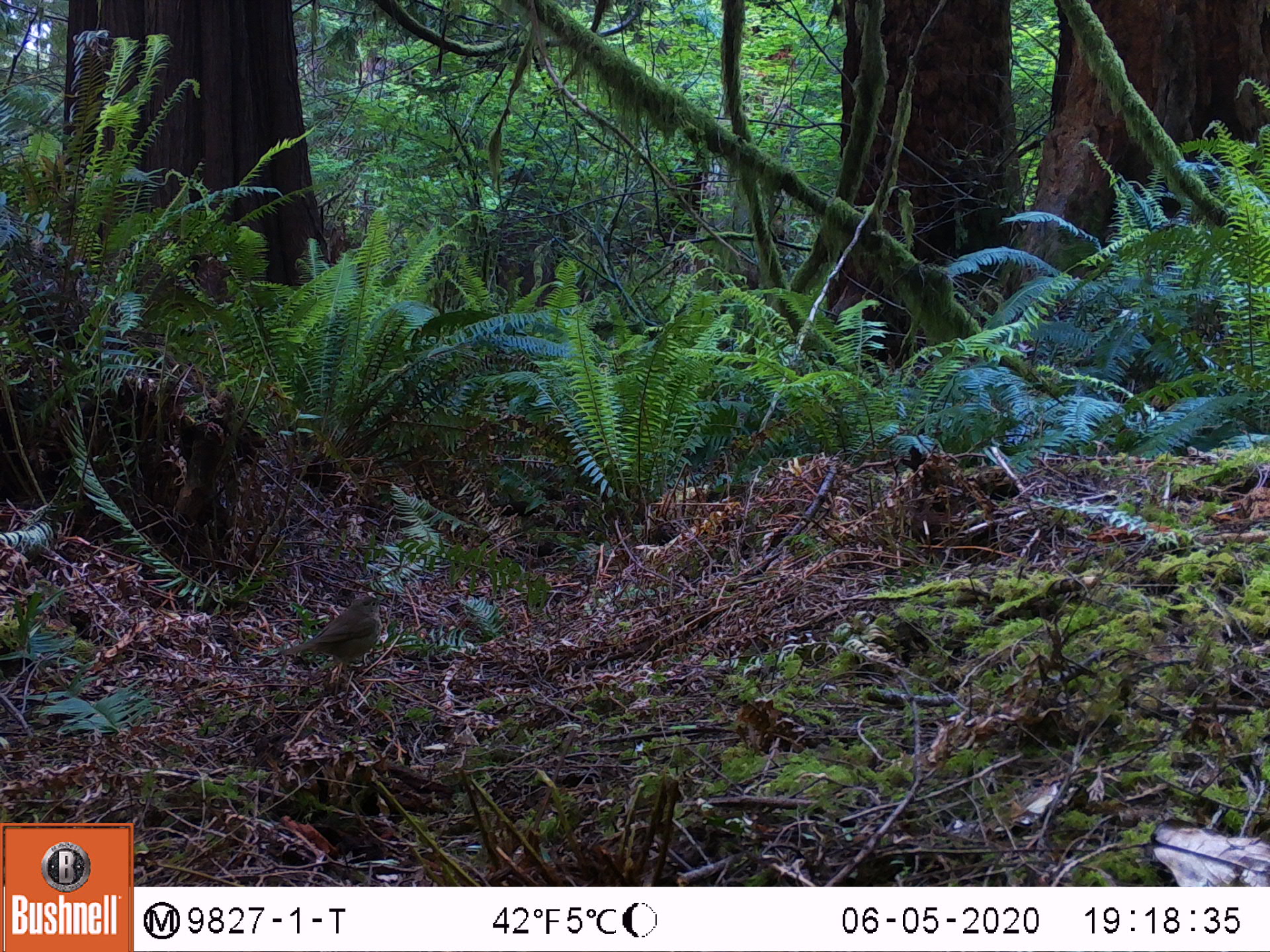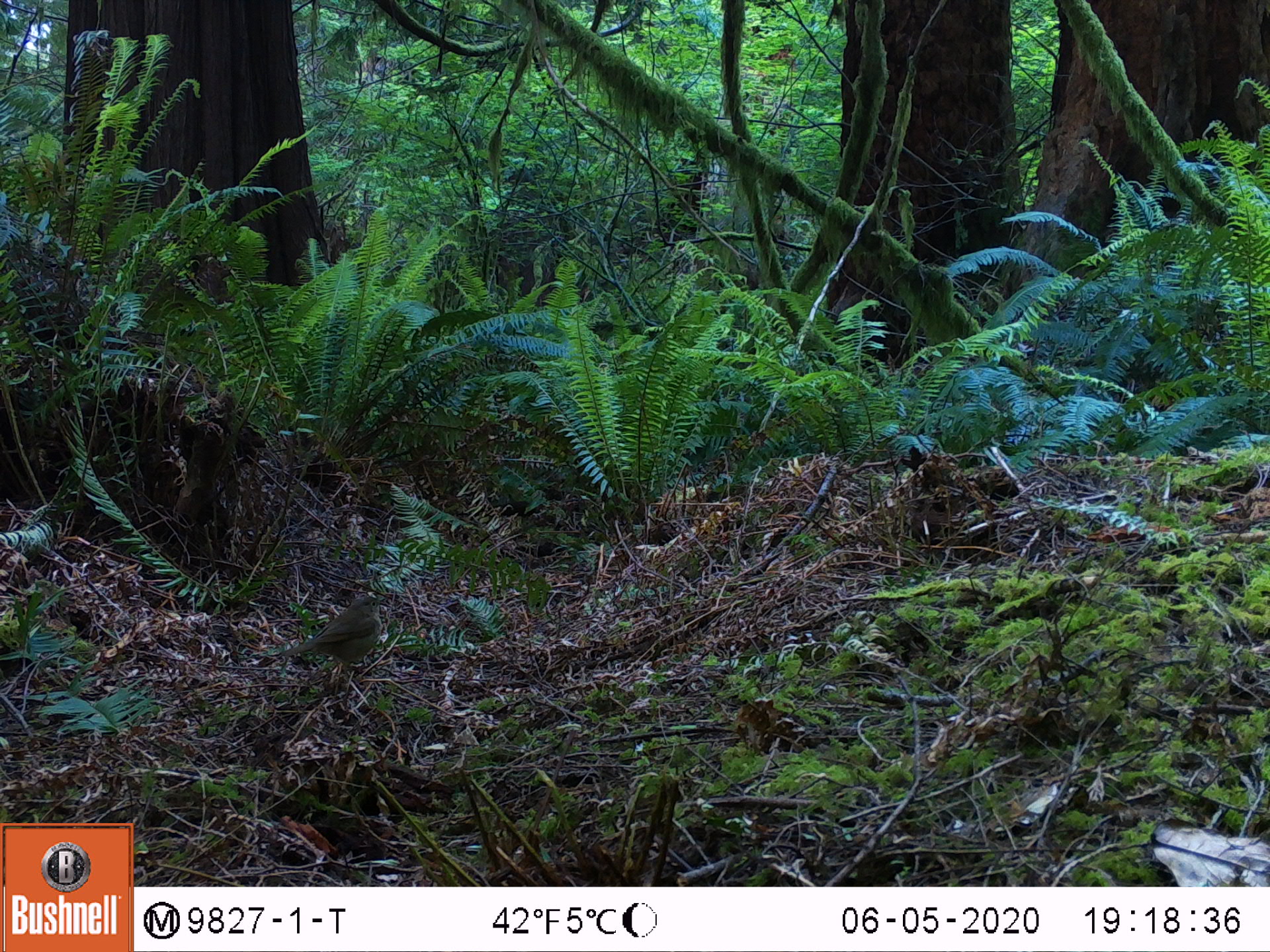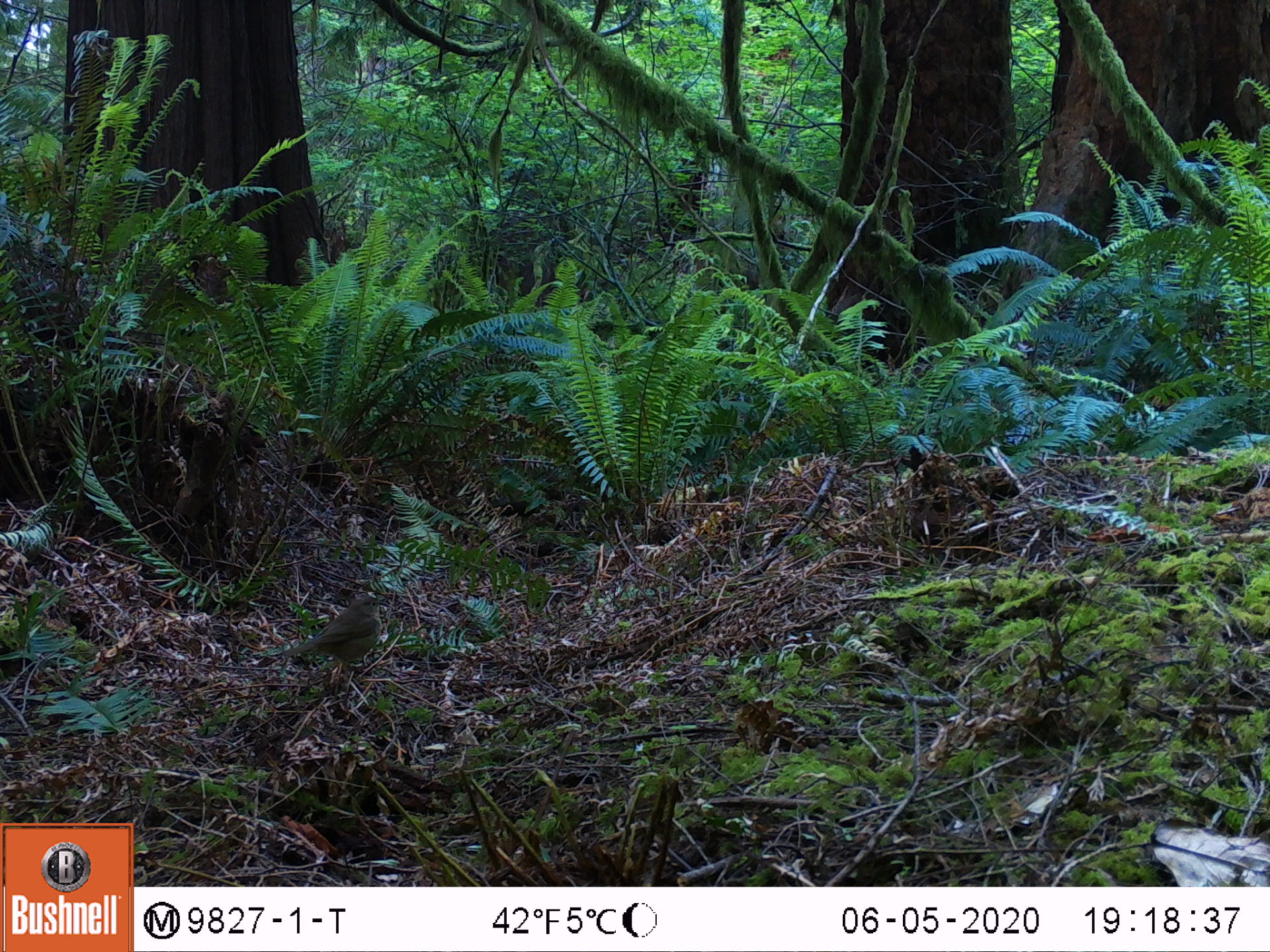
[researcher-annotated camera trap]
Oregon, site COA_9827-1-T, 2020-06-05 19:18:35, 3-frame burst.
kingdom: Animalia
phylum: Chordata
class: Aves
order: Passeriformes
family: Turdidae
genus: Catharus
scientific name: Catharus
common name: brown thrushes and nightingale-thrushes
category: catharus species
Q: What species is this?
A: Catharus species (brown thrushes and nightingale-thrushes) (Catharus).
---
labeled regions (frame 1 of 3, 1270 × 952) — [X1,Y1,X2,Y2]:
catharus species: [248,584,409,709]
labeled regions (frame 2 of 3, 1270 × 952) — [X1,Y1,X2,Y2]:
catharus species: [235,570,414,718]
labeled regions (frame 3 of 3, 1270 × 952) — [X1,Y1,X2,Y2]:
catharus species: [246,573,414,723]